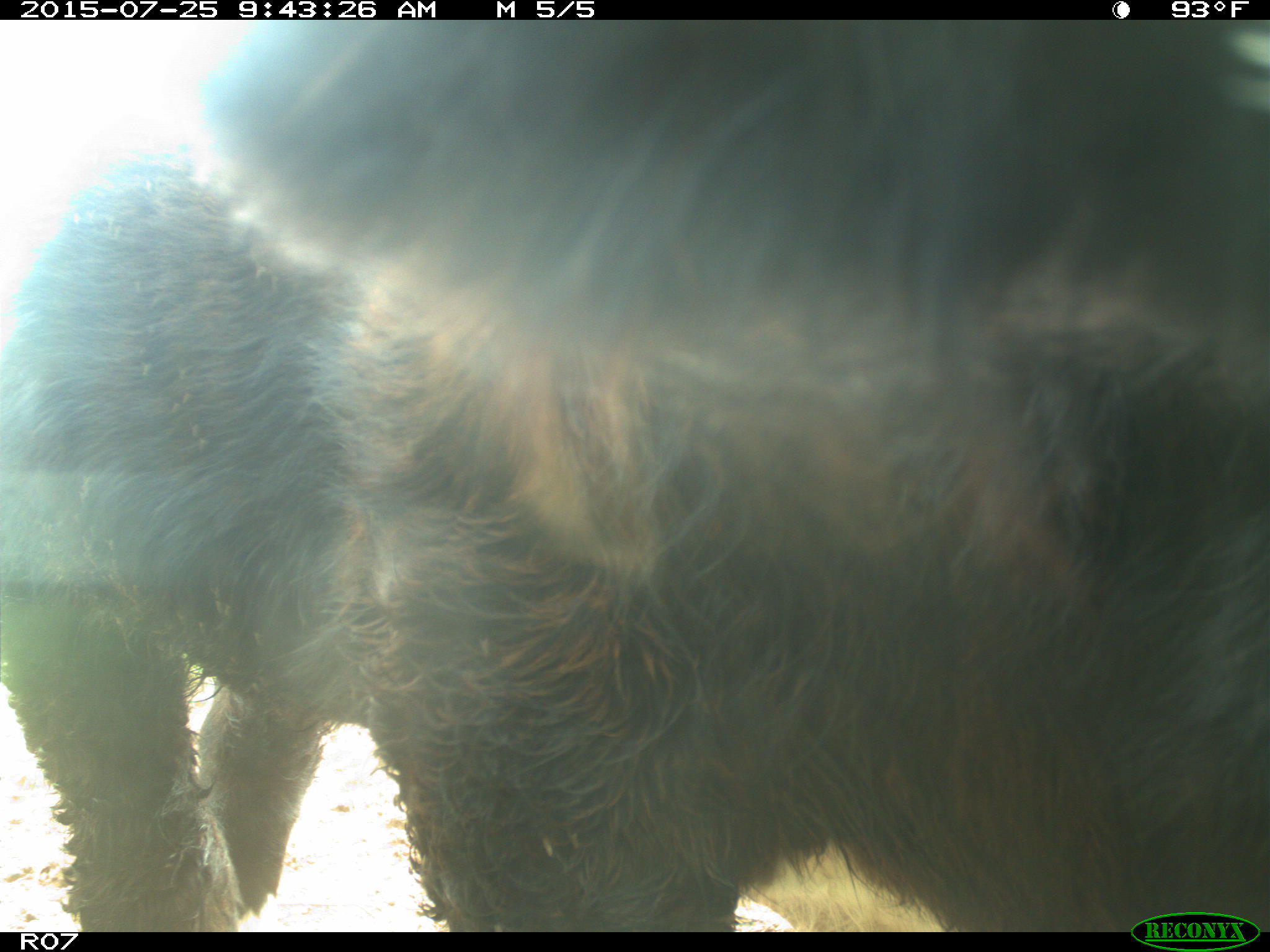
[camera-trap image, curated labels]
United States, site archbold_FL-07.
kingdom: Animalia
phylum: Chordata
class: Mammalia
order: Artiodactyla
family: Bovidae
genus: Bos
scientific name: Bos taurus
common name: domestic cow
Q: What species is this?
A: Bos taurus (domestic cow).